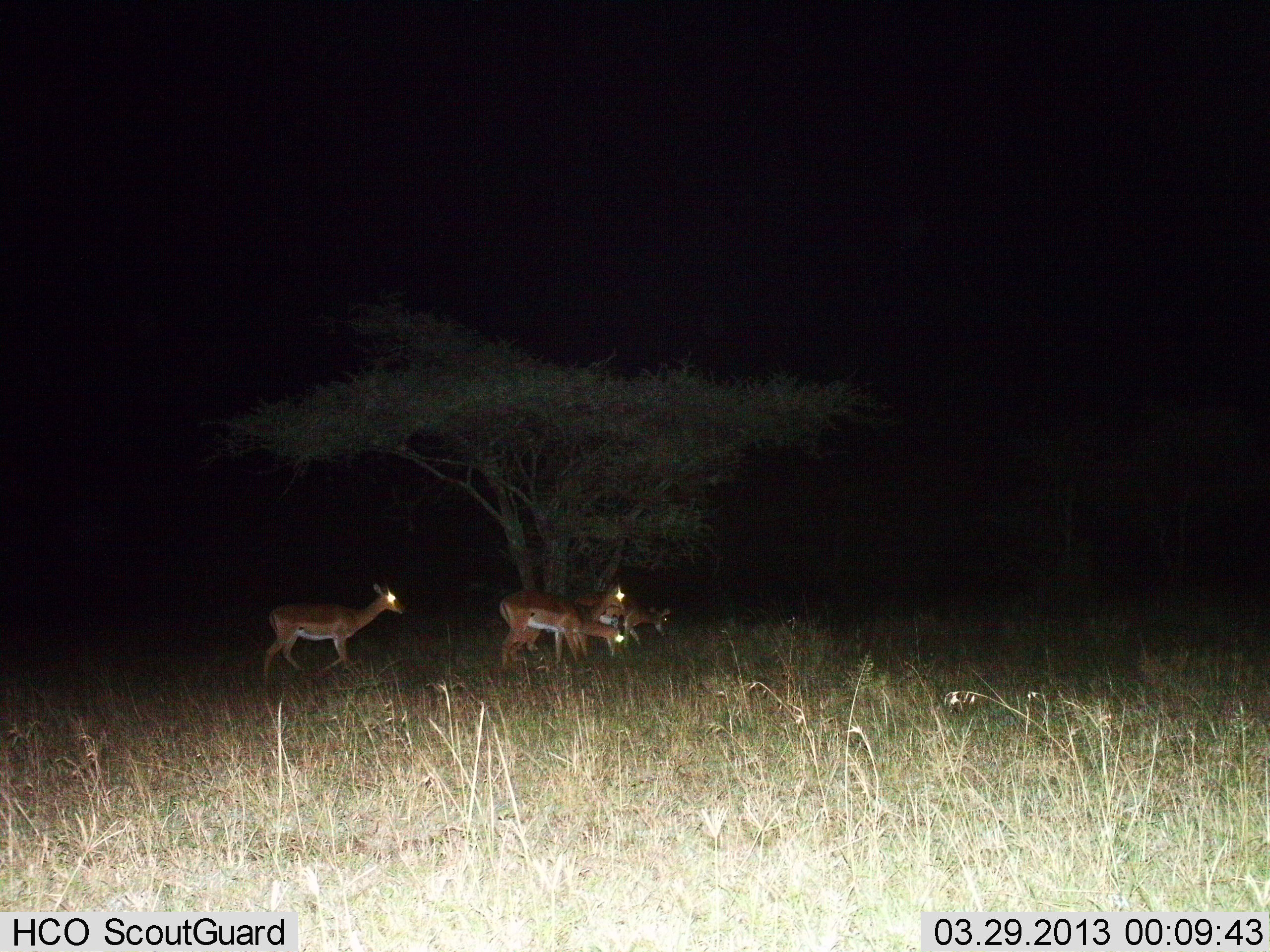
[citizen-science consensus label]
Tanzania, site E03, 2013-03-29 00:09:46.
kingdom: Animalia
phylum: Chordata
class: Mammalia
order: Artiodactyla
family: Bovidae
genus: Aepyceros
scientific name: Aepyceros melampus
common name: impala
Impala (Aepyceros melampus), count 4. Behavior (volunteer vote fractions): standing 50%, resting 0%, moving 62%, interacting 0%. Young present (vote fraction): 6%. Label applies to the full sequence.